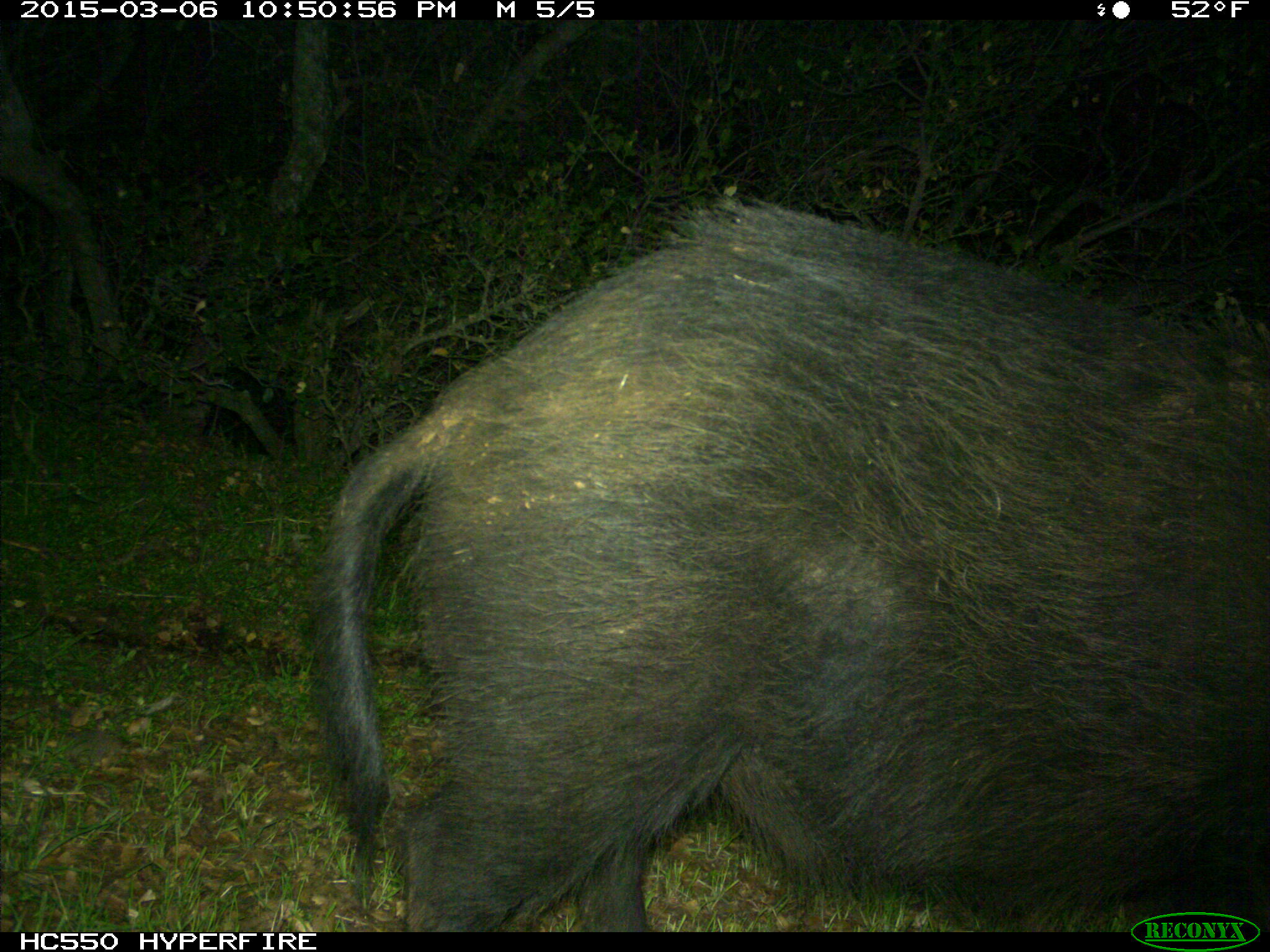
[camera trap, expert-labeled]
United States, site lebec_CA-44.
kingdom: Animalia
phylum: Chordata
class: Mammalia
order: Artiodactyla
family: Suidae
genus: Sus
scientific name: Sus scrofa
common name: wild boar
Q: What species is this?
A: Sus scrofa (wild boar).